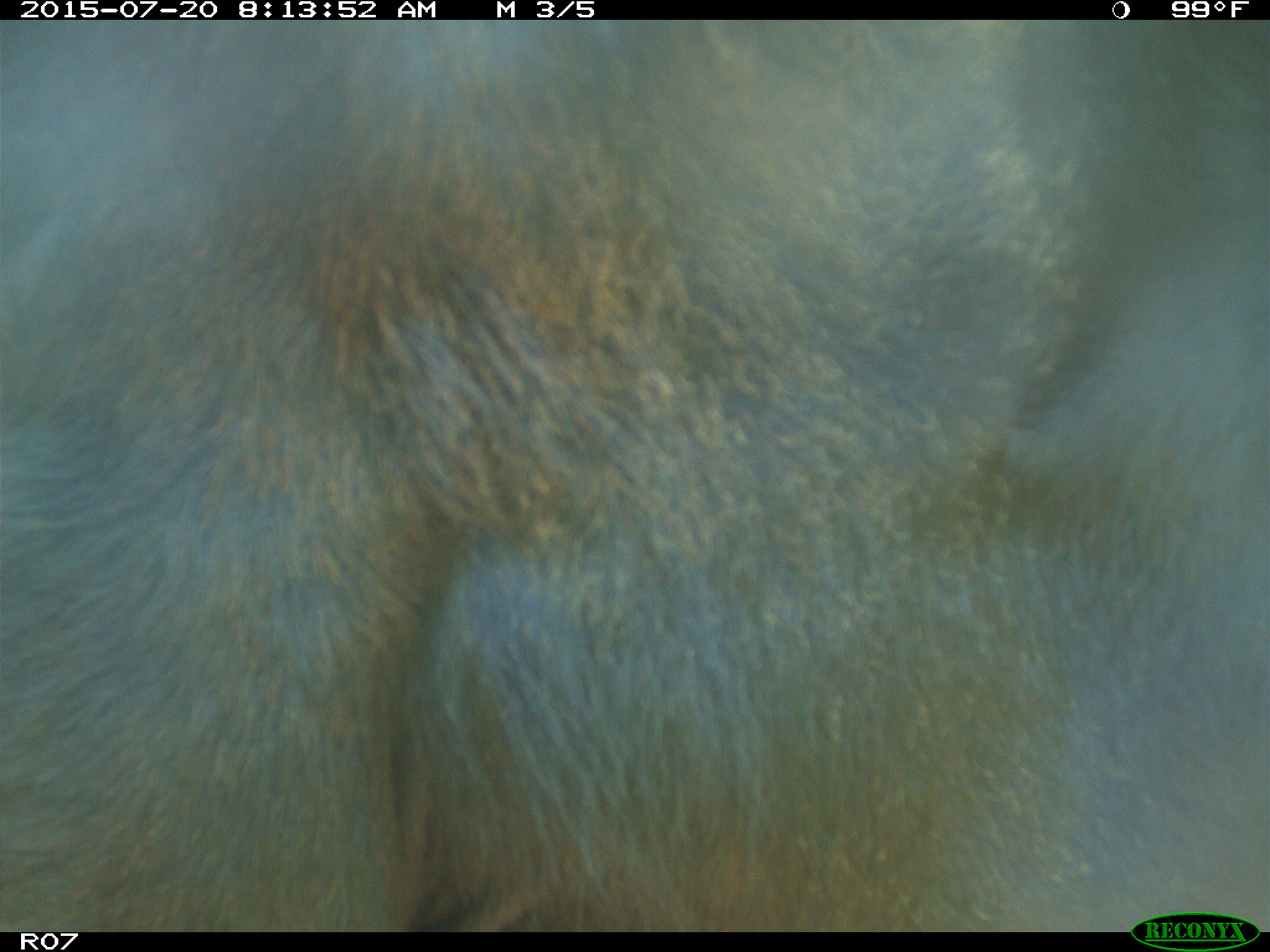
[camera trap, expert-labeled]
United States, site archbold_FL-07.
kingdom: Animalia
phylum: Chordata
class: Mammalia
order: Artiodactyla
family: Bovidae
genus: Bos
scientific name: Bos taurus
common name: domestic cow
Bos taurus (domestic cow).